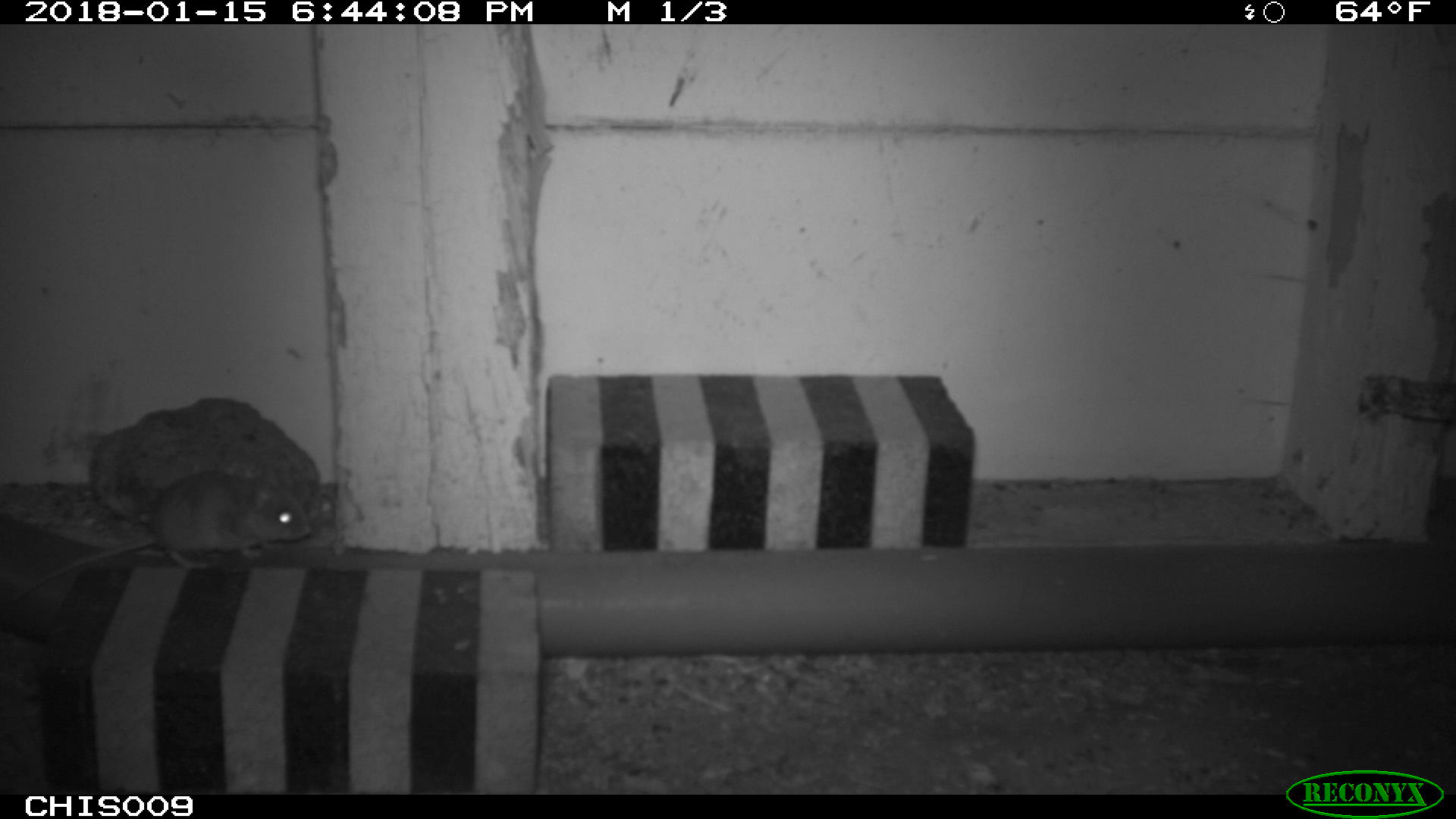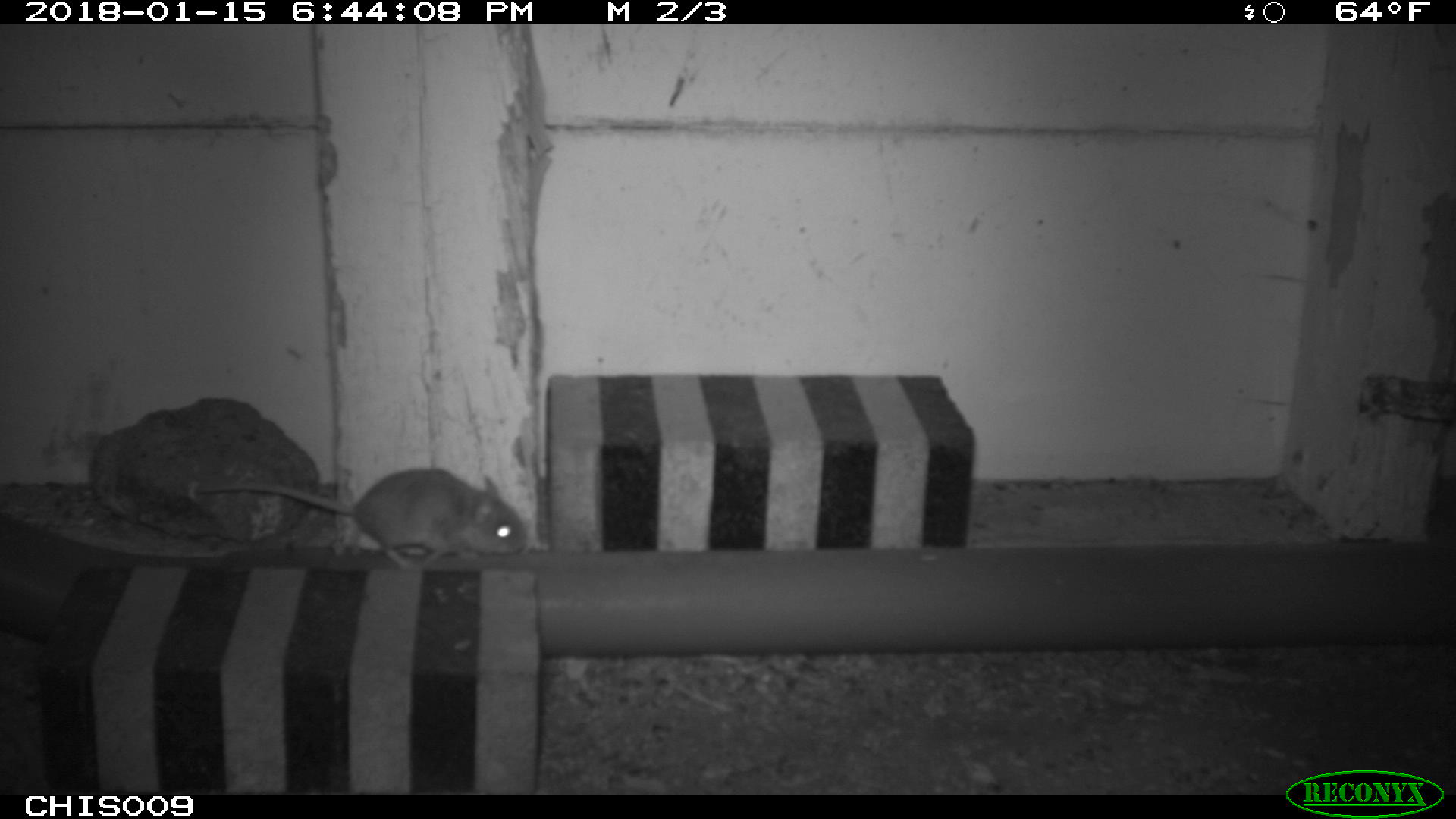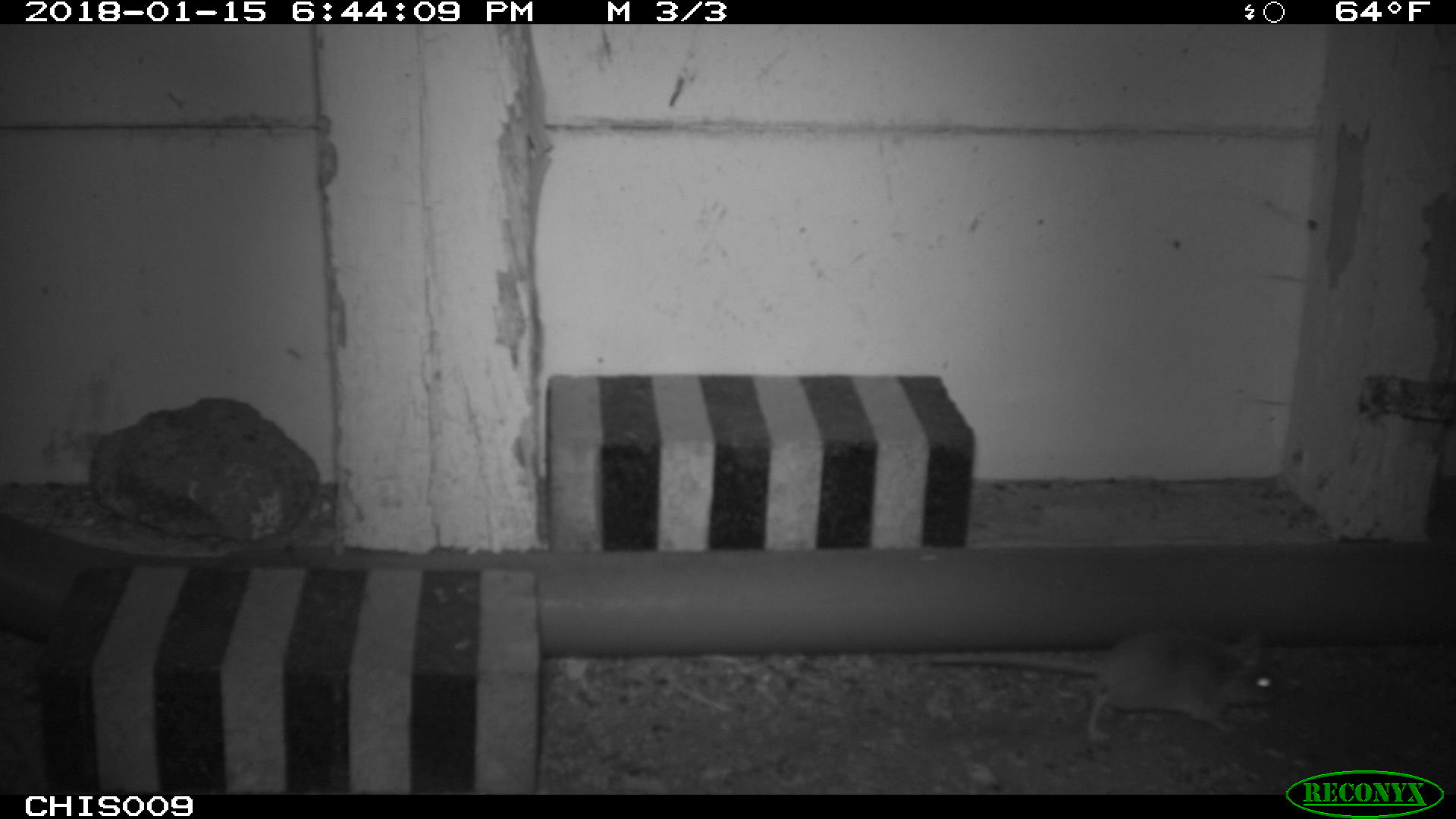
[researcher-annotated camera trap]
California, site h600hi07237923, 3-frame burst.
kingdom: Animalia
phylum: Chordata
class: Mammalia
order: Rodentia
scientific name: Rodentia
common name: rodent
Rodent (Rodentia).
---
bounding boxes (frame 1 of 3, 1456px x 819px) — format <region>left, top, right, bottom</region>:
rodent: <region>10, 467, 311, 601</region>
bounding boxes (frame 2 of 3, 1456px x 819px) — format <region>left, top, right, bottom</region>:
rodent: <region>196, 468, 527, 568</region>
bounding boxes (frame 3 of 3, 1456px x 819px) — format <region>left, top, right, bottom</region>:
rodent: <region>930, 629, 1282, 737</region>